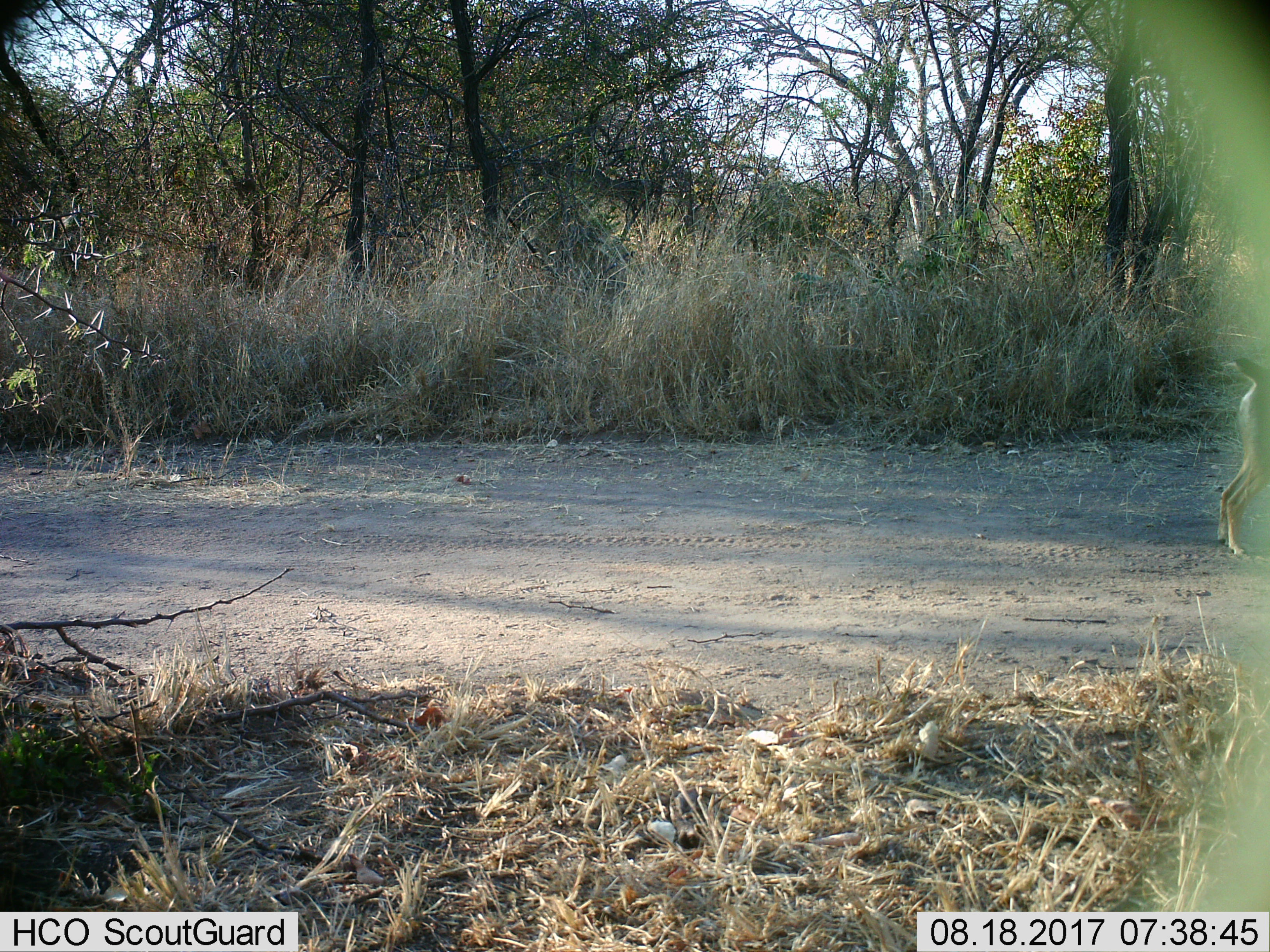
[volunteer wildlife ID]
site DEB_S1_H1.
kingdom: Animalia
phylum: Chordata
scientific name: Vertebrata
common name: domestic animal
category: domesticanimal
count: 1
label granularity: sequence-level